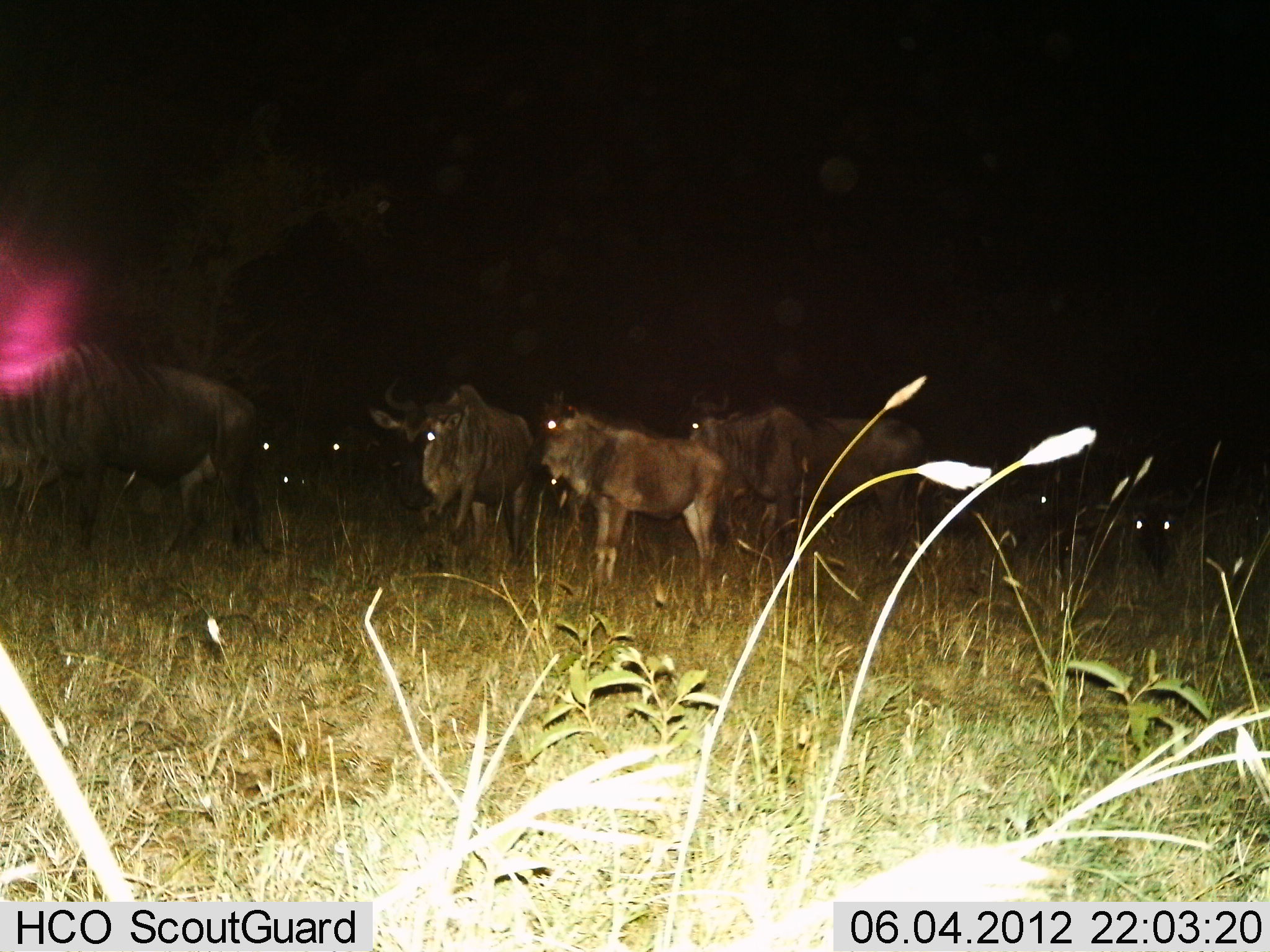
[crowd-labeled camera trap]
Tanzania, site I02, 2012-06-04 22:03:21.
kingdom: Animalia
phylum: Chordata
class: Mammalia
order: Artiodactyla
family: Bovidae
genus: Connochaetes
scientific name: Connochaetes taurinus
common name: blue wildebeest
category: wildebeest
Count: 10.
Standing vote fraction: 100%.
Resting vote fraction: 10%.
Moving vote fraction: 10%.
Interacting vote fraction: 0%.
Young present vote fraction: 0%.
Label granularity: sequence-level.